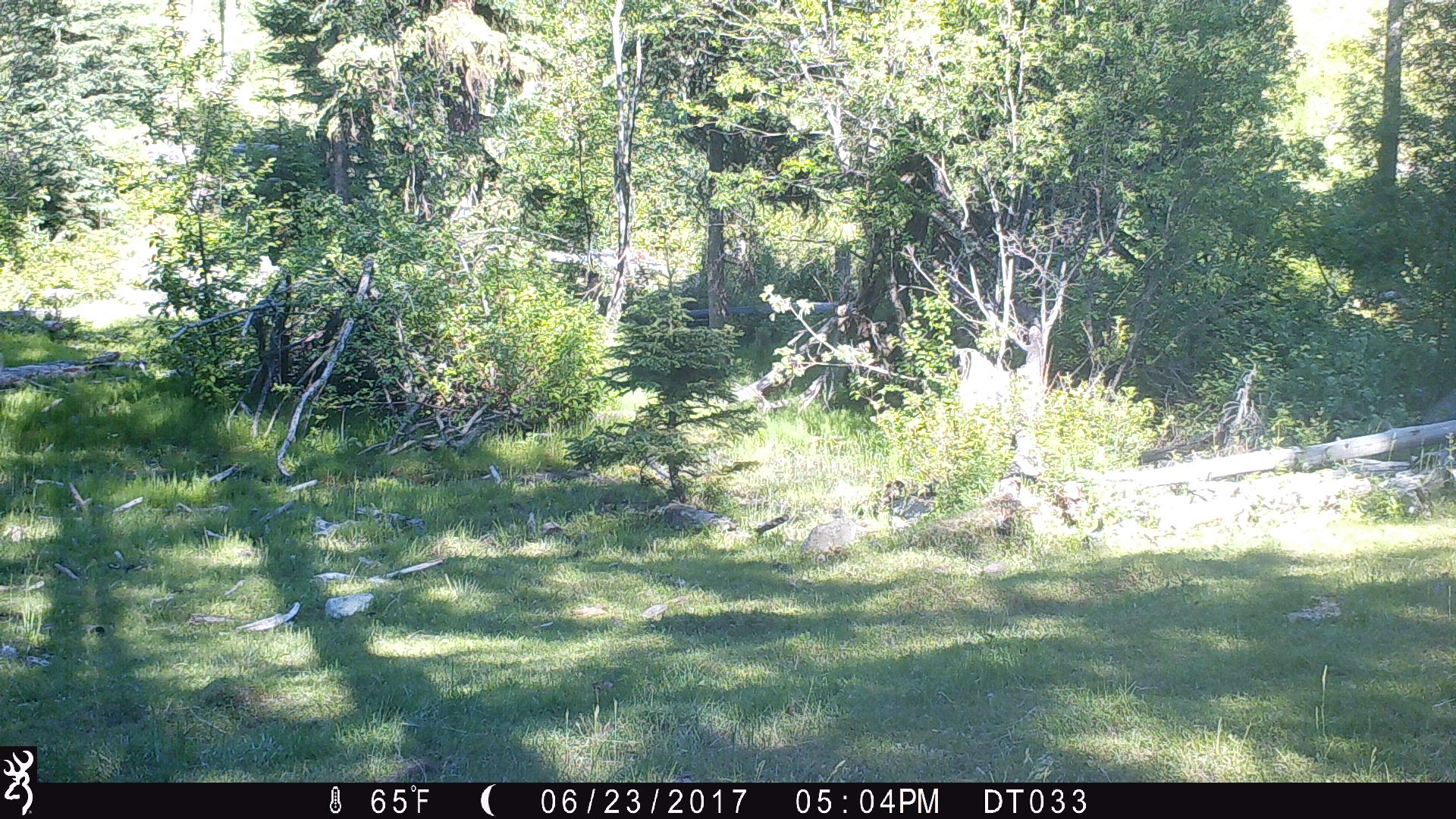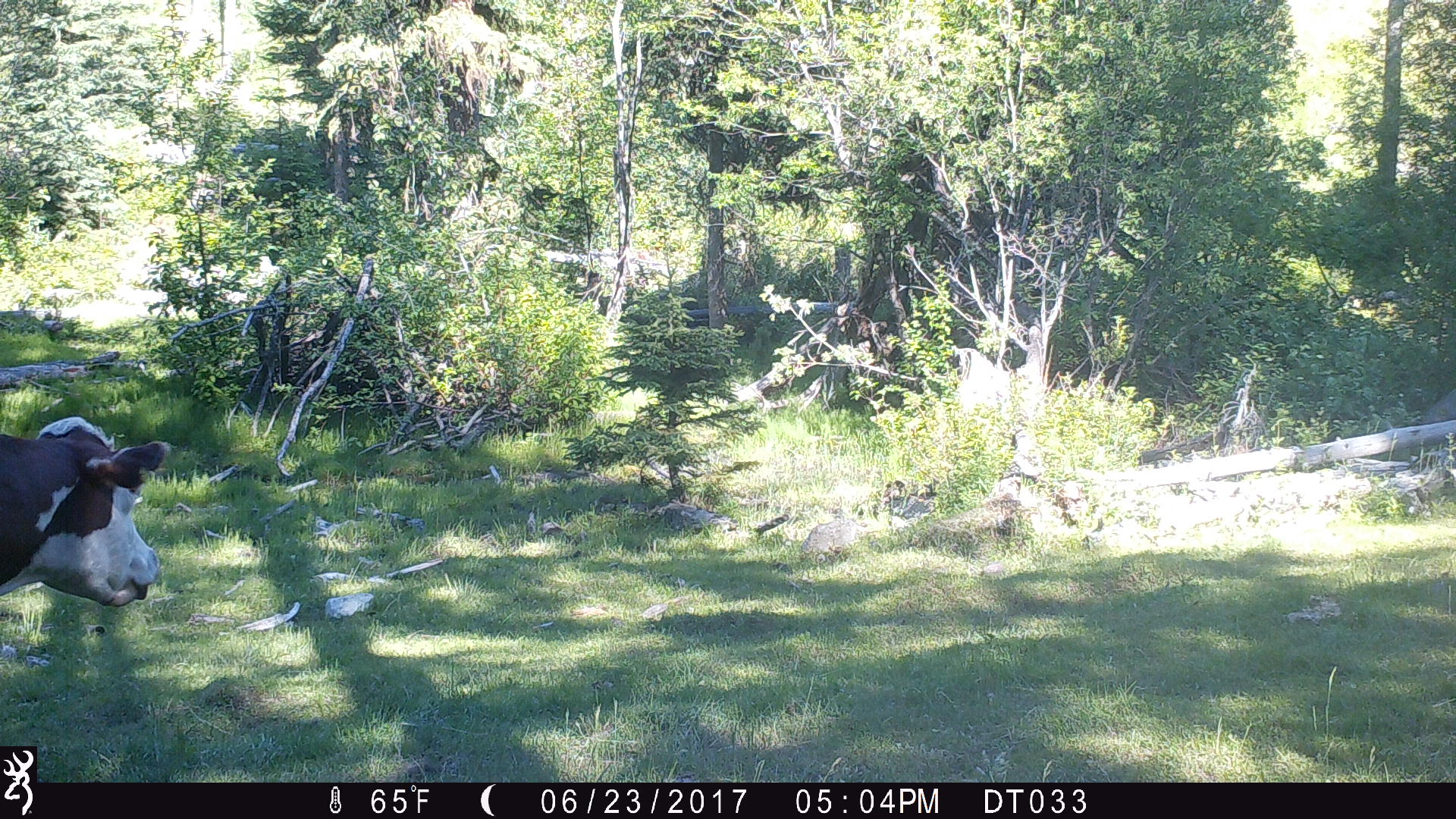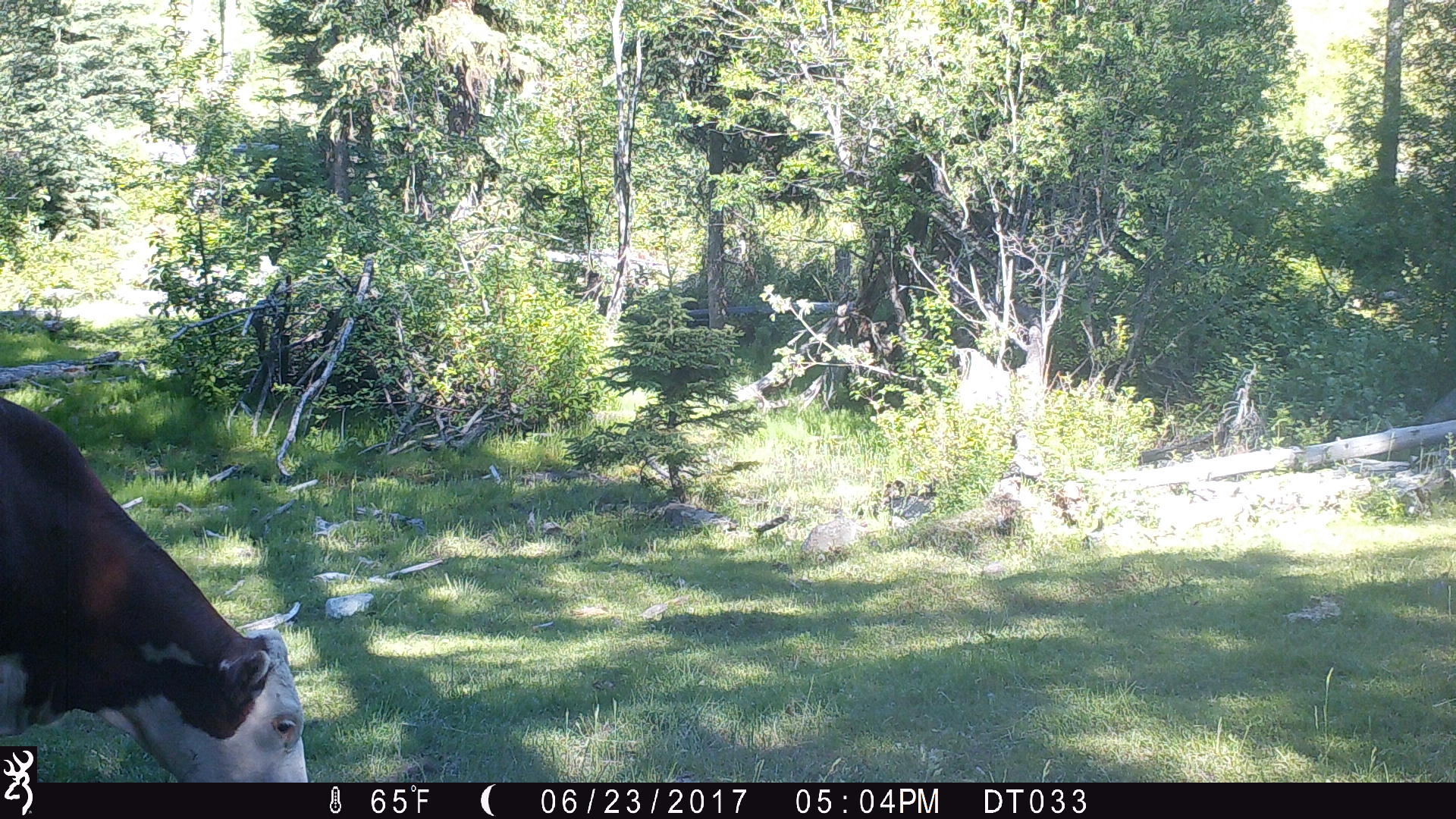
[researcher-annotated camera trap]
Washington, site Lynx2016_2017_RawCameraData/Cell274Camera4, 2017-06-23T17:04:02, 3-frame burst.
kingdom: Animalia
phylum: Chordata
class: Mammalia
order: Artiodactyla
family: Bovidae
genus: Bos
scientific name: Bos taurus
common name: domestic cattle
Domestic cattle (Bos taurus). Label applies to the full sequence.